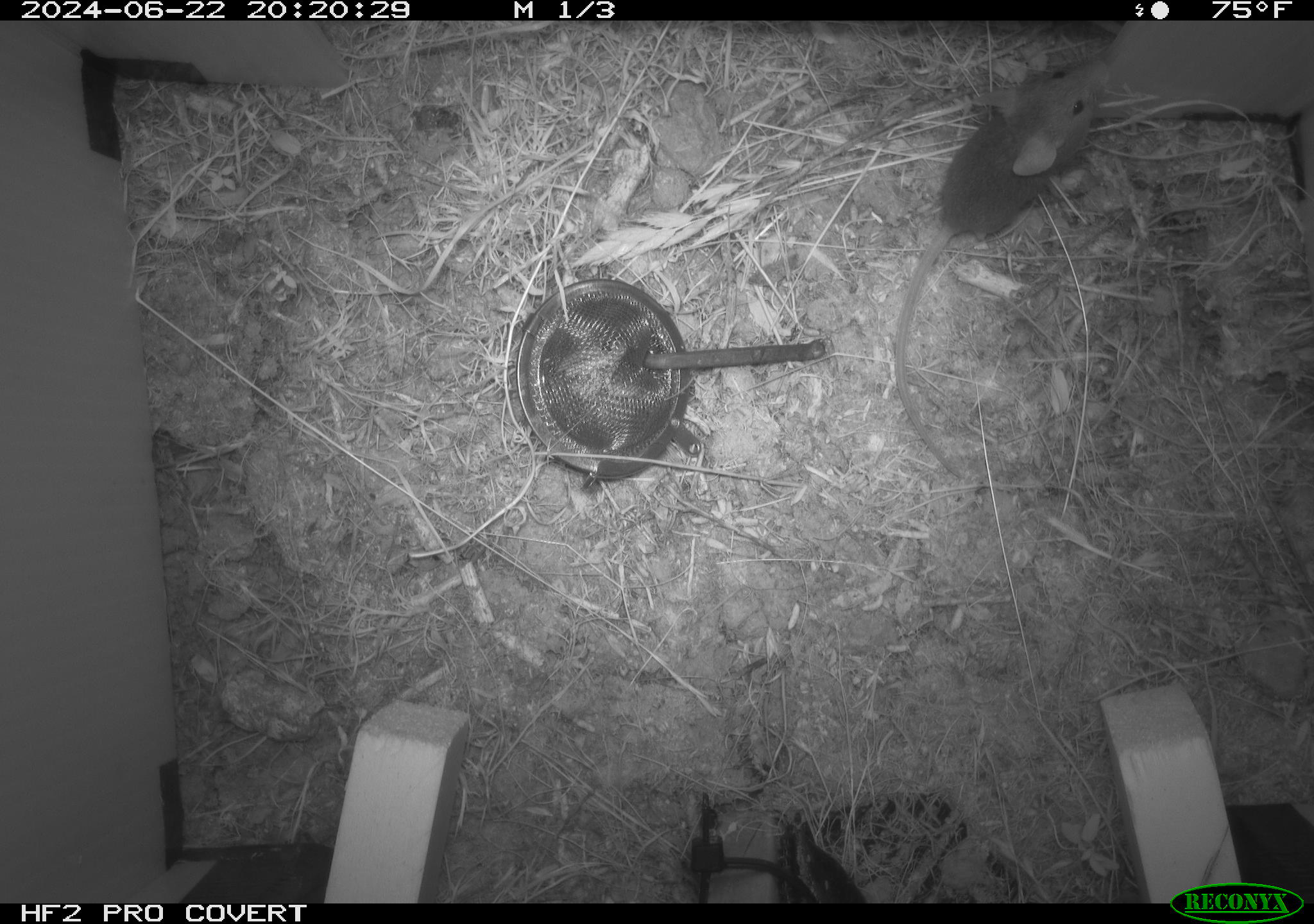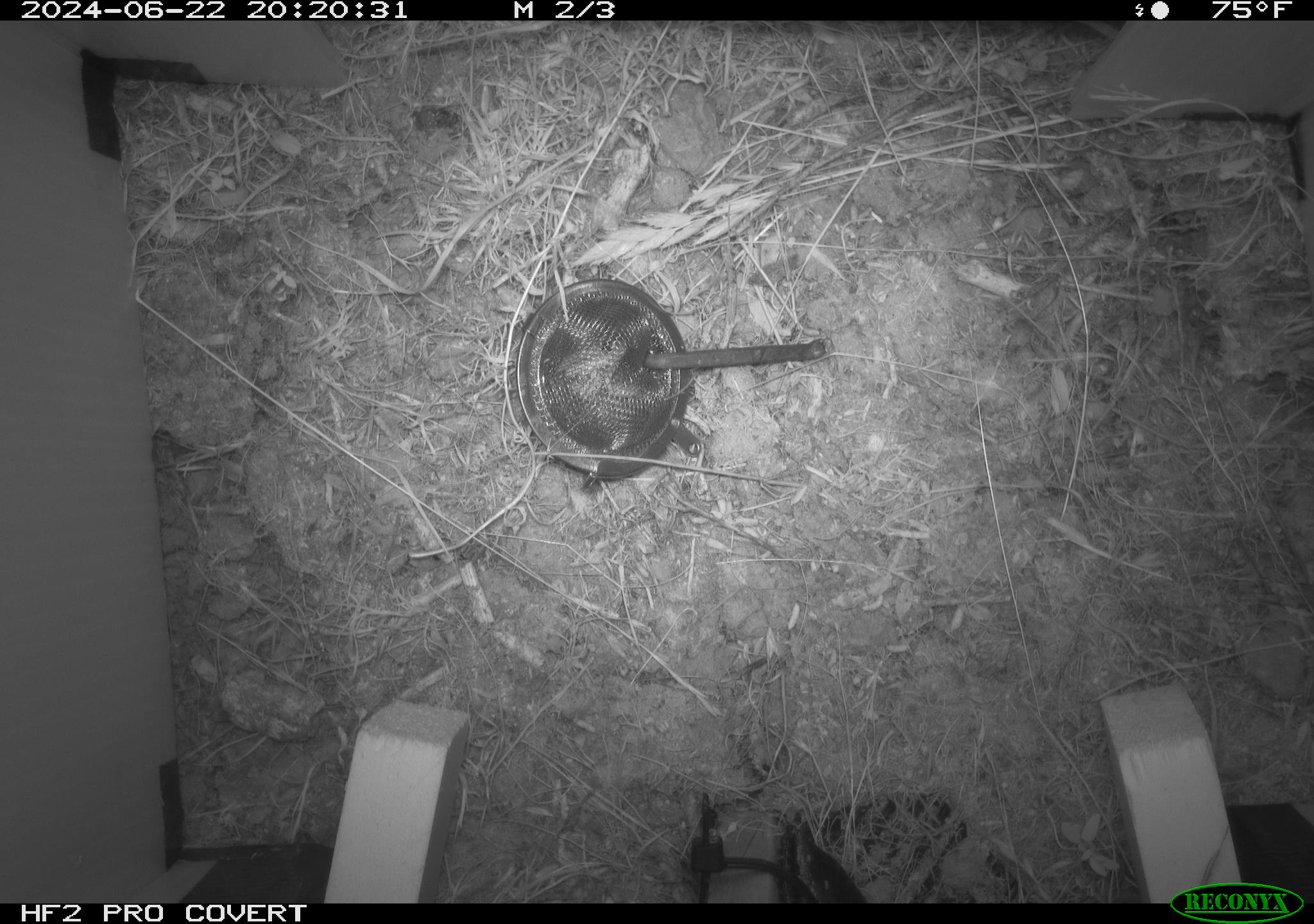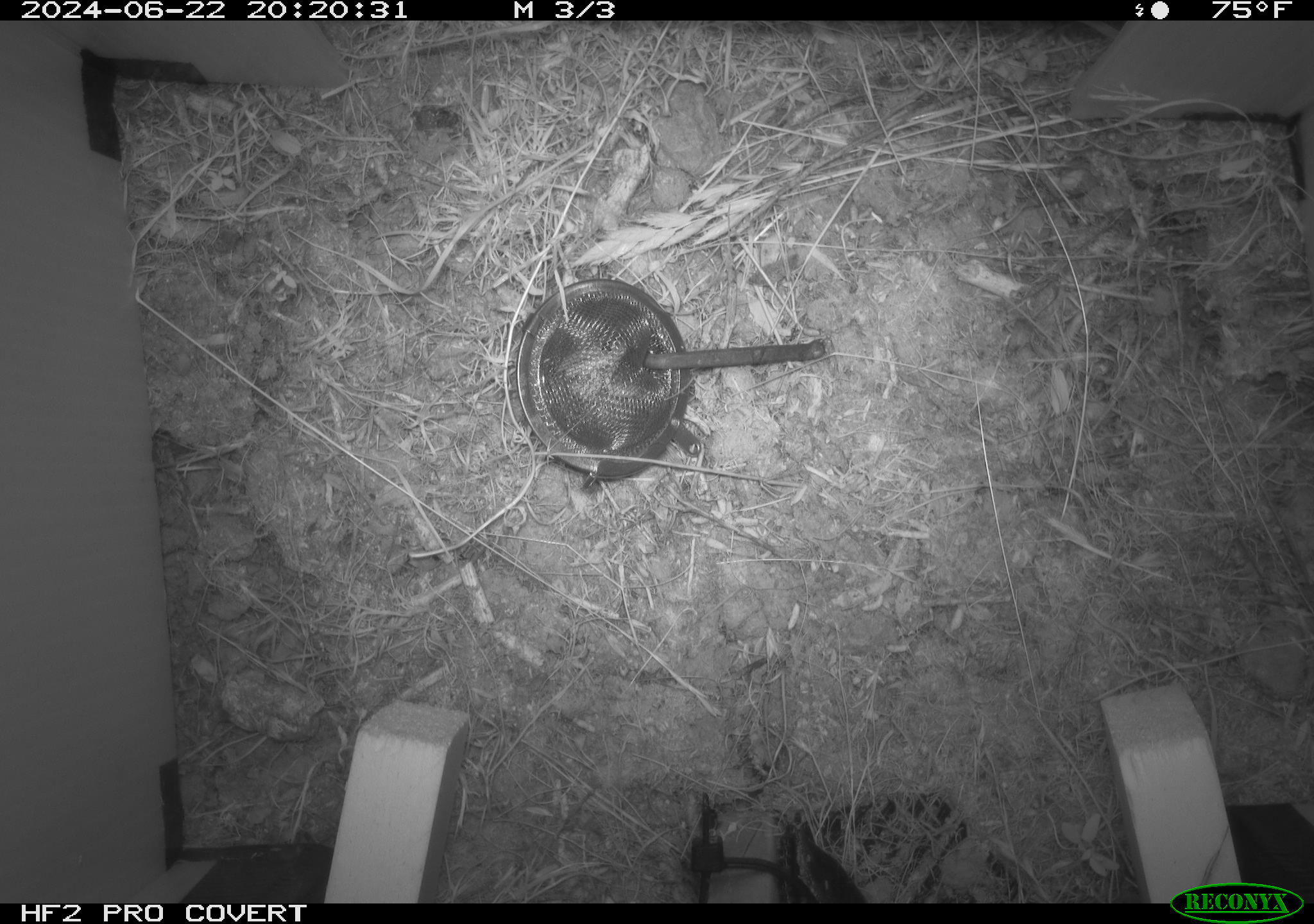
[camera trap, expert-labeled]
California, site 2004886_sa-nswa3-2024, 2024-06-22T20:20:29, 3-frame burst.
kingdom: Animalia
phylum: Chordata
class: Mammalia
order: Rodentia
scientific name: Rodentia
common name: rodent